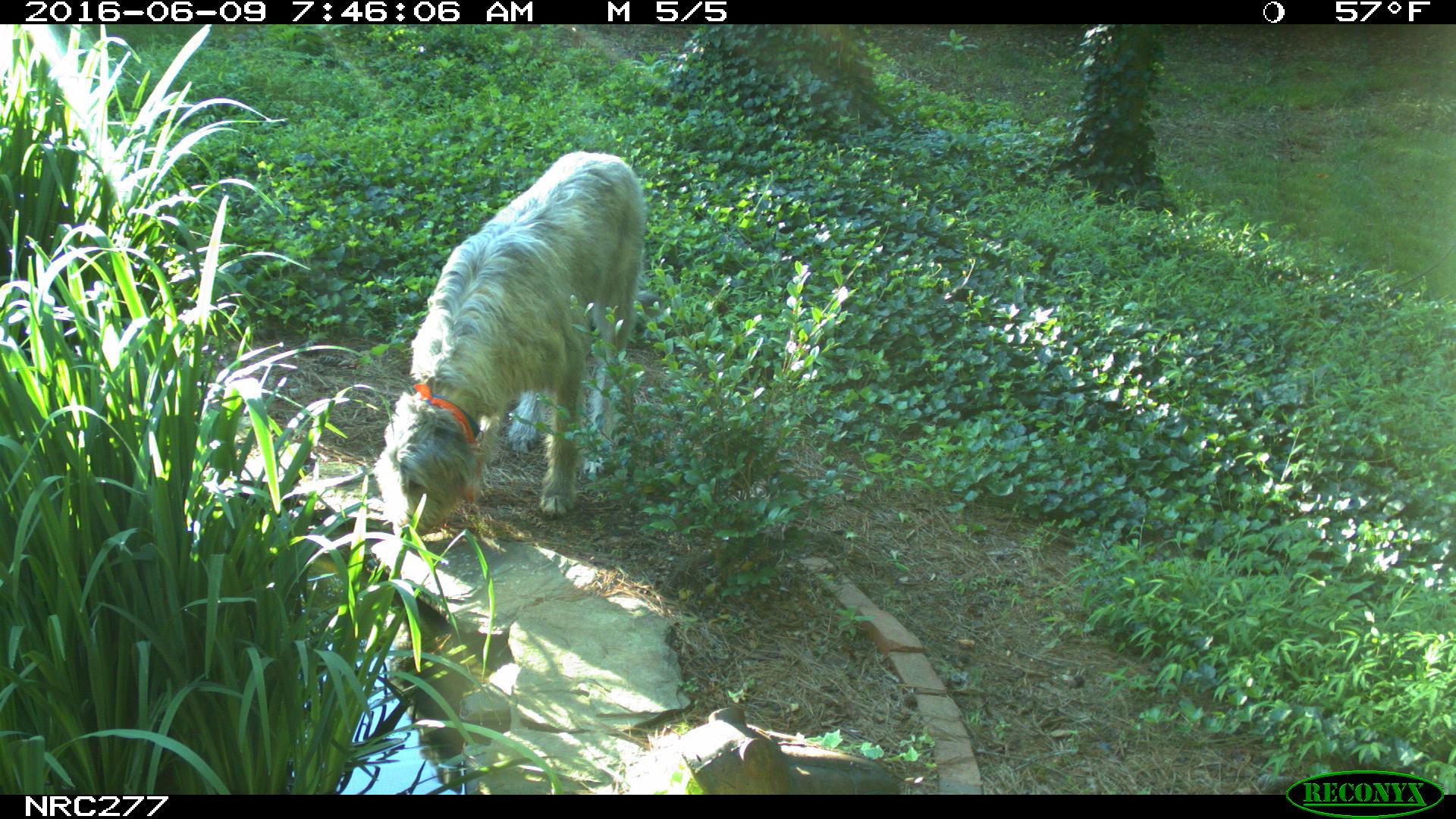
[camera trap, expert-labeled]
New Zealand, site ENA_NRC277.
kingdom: Animalia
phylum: Chordata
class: Mammalia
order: Carnivora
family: Canidae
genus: Canis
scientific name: Canis familiaris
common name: domestic dog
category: dog